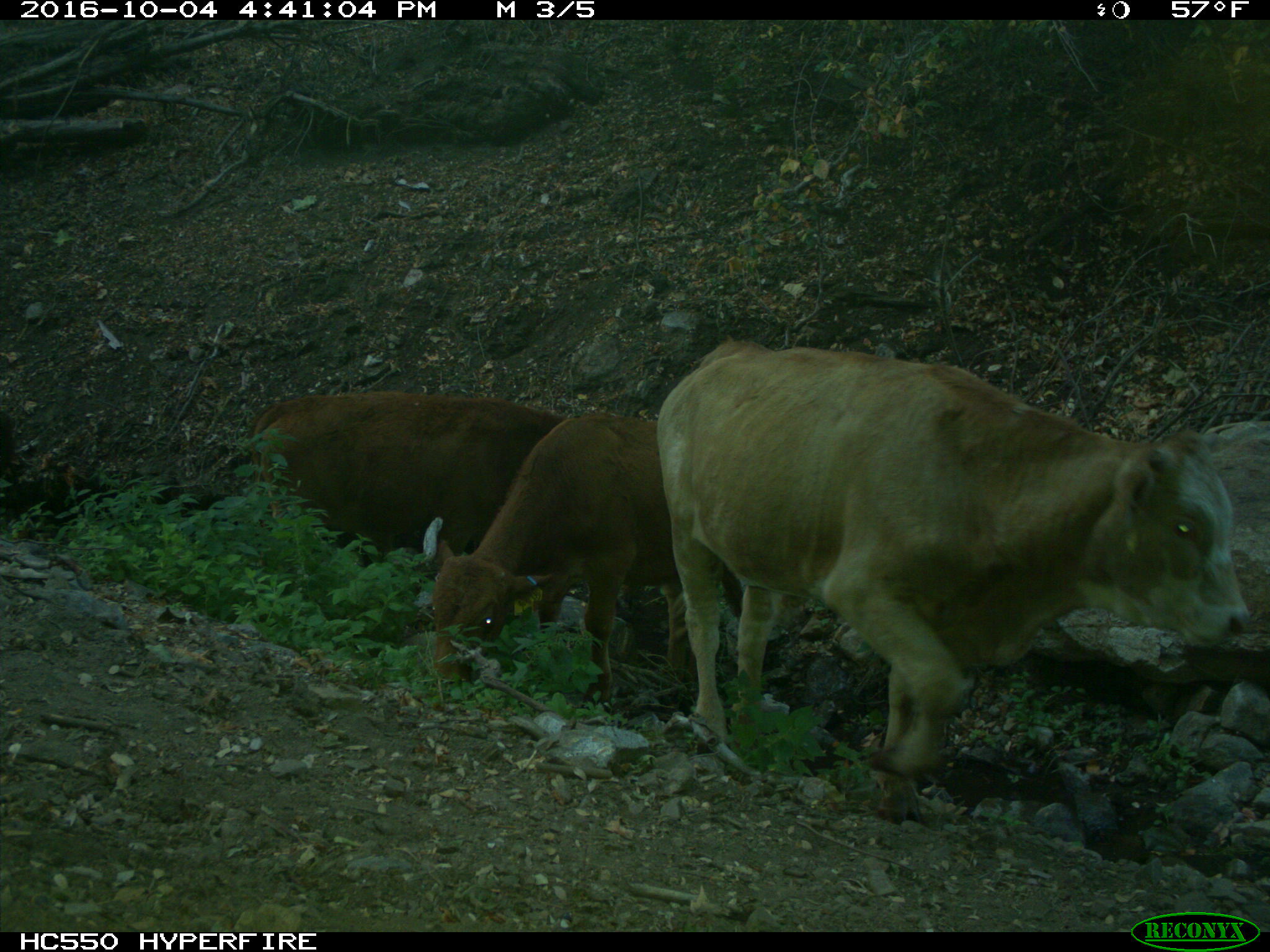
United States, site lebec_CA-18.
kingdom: Animalia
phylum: Chordata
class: Mammalia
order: Artiodactyla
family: Bovidae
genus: Bos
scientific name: Bos taurus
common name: domestic cow